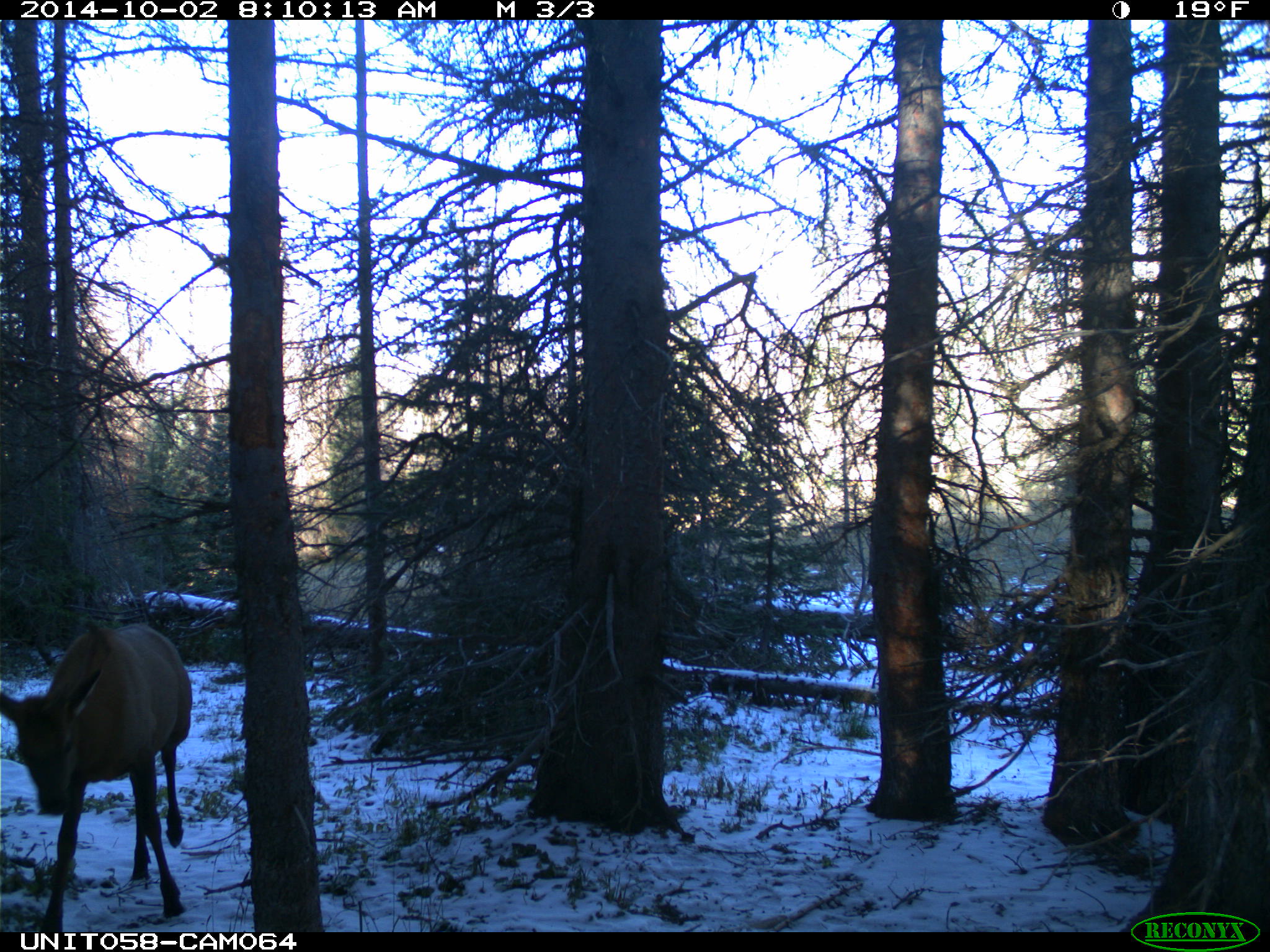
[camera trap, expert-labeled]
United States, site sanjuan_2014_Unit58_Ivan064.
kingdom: Animalia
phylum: Chordata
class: Mammalia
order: Artiodactyla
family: Cervidae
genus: Cervus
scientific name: Cervus elaphus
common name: red deer